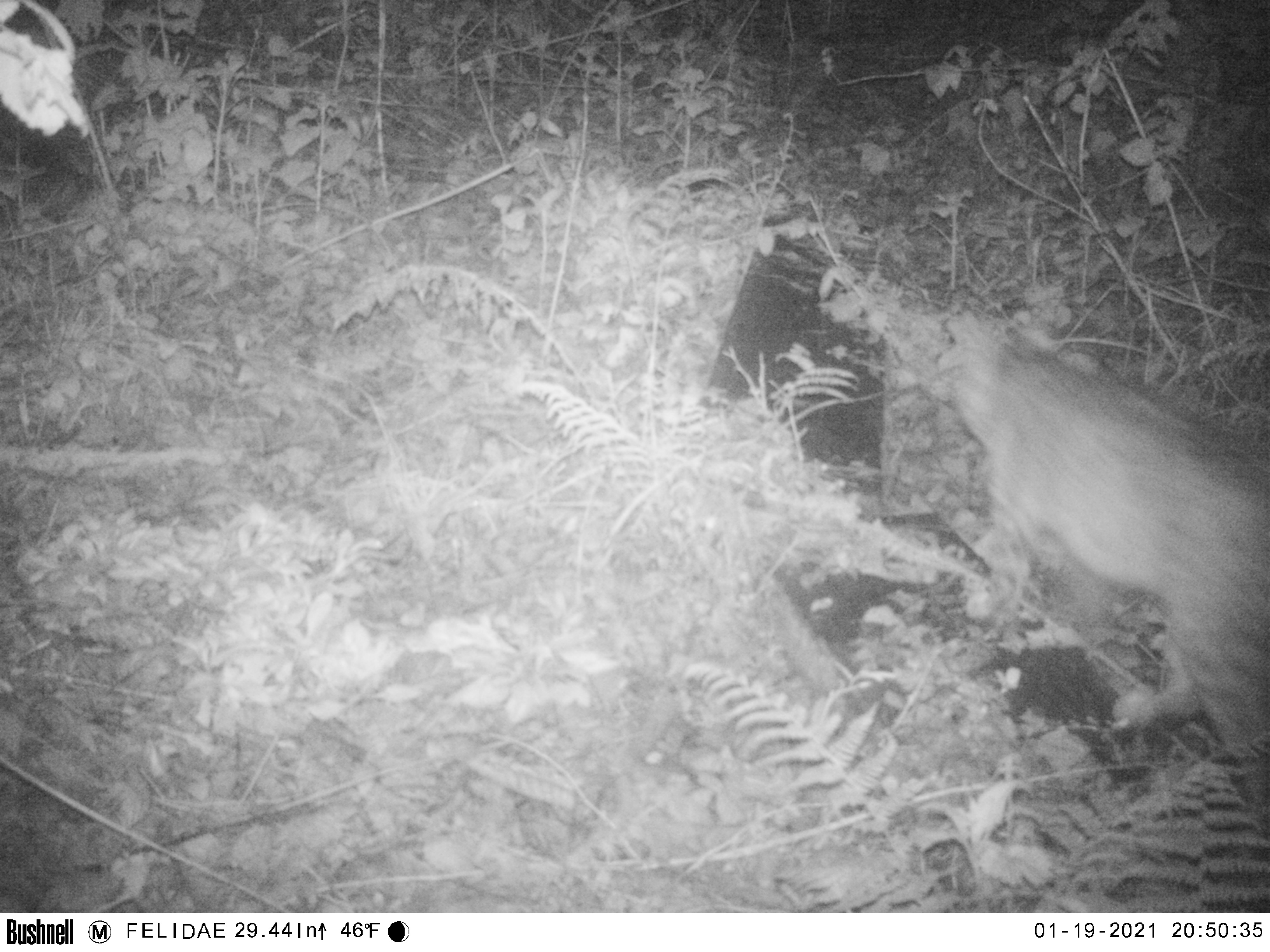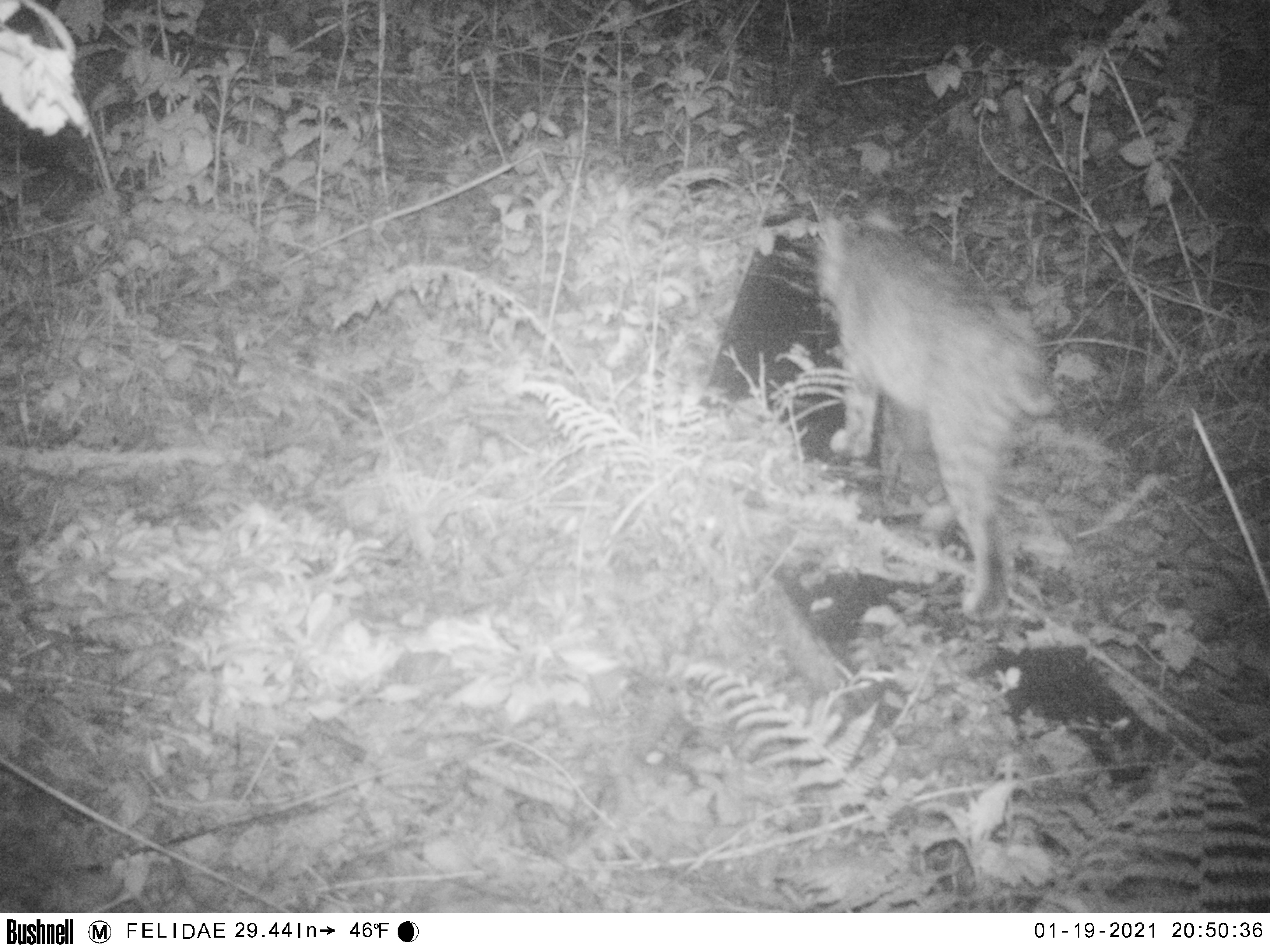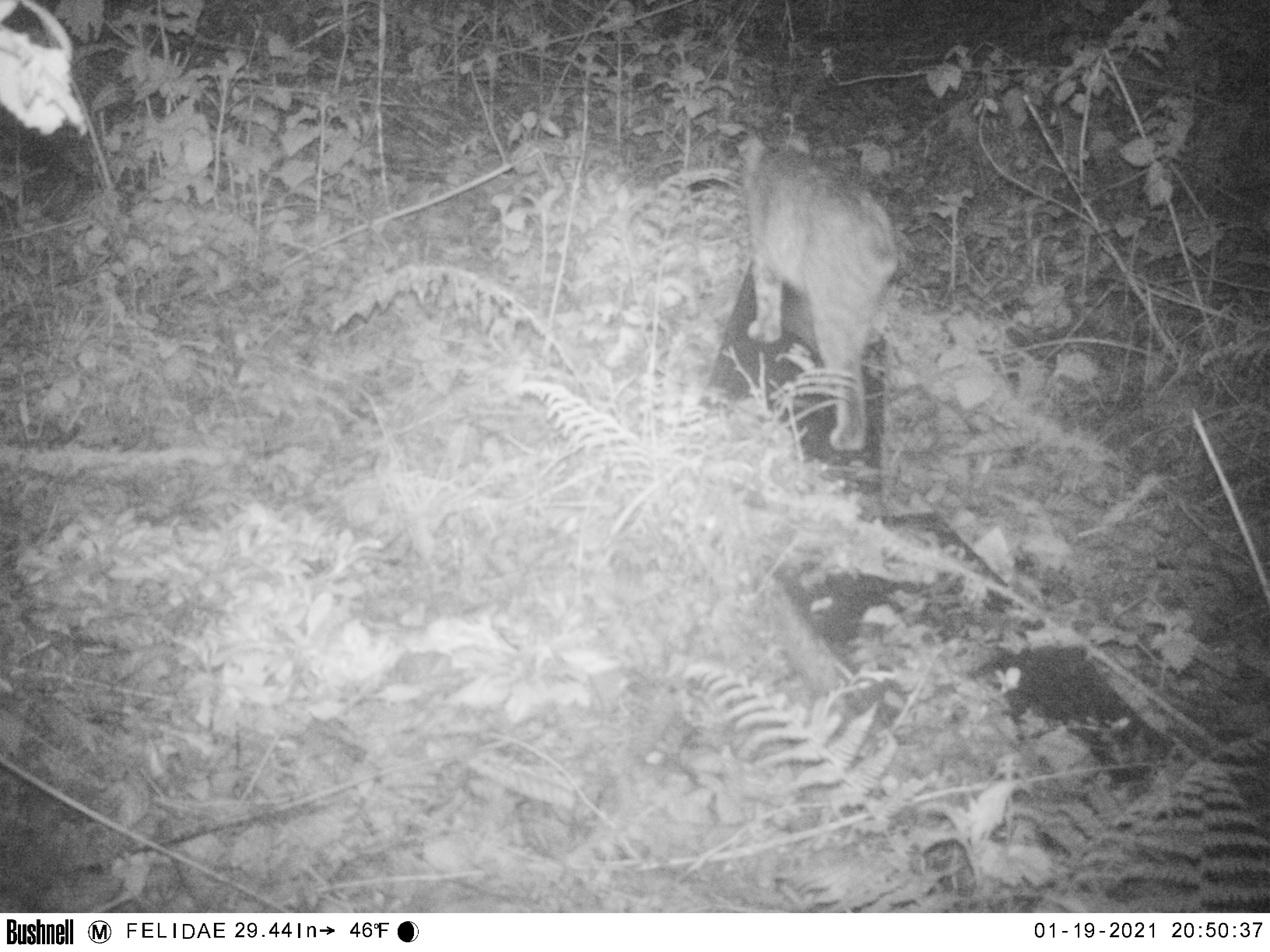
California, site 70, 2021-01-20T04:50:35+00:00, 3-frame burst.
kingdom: Animalia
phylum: Chordata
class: Mammalia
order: Carnivora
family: Felidae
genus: Lynx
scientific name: Lynx rufus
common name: bobcat